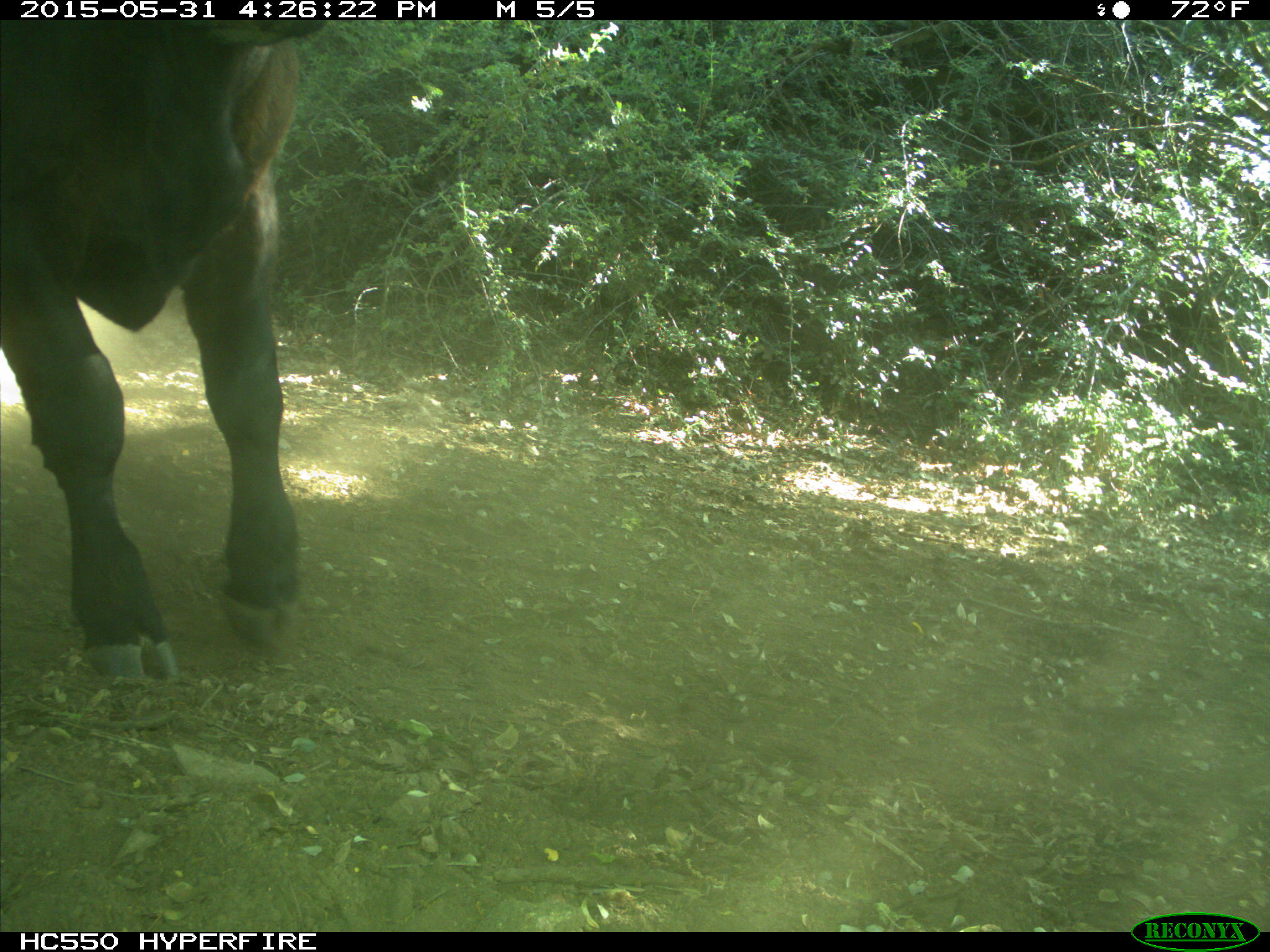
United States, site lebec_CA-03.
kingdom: Animalia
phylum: Chordata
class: Mammalia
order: Artiodactyla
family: Bovidae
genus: Bos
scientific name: Bos taurus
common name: domestic cow